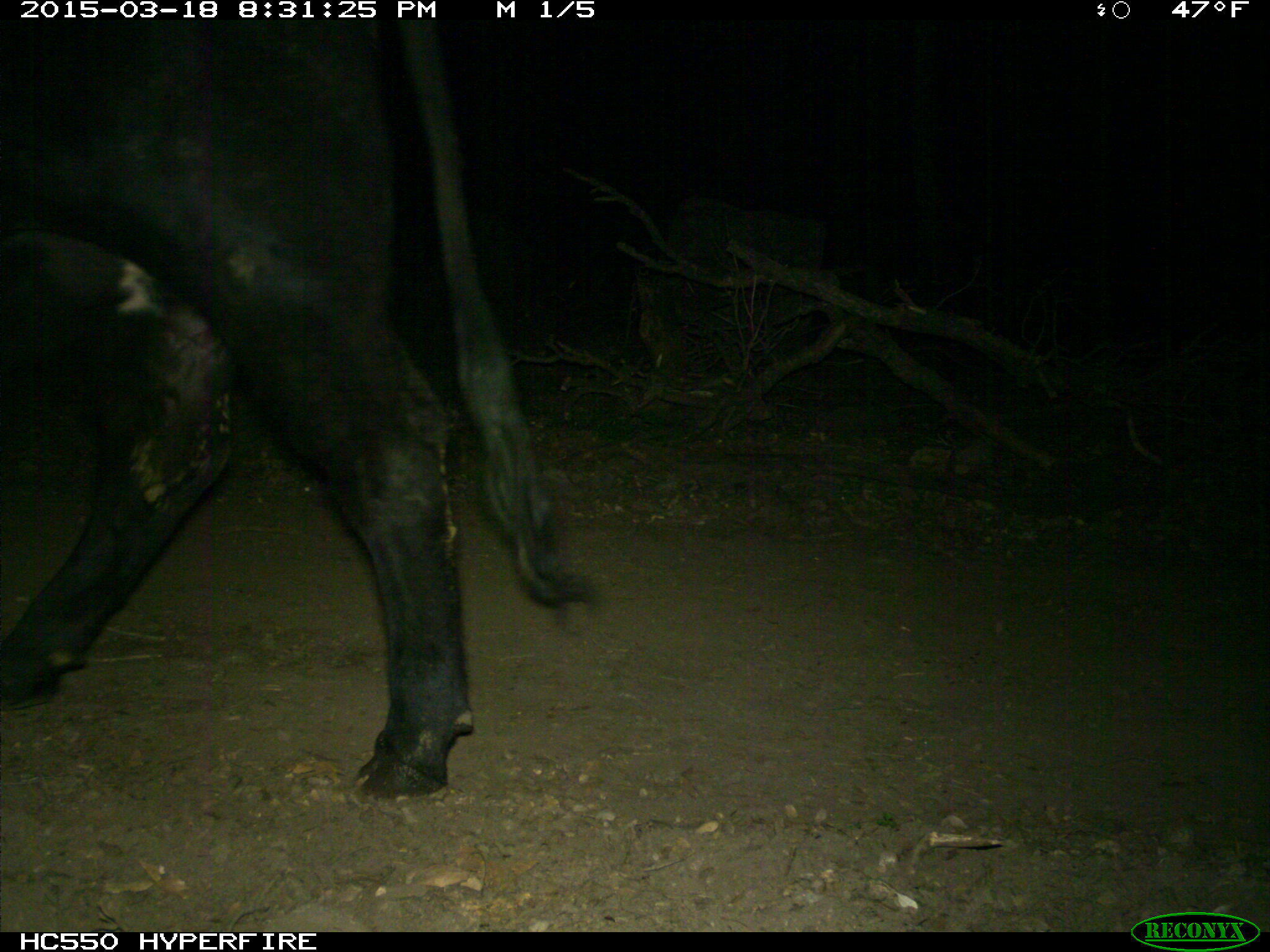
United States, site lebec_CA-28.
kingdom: Animalia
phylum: Chordata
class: Mammalia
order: Artiodactyla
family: Bovidae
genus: Bos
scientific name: Bos taurus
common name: domestic cow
Bos taurus (domestic cow).